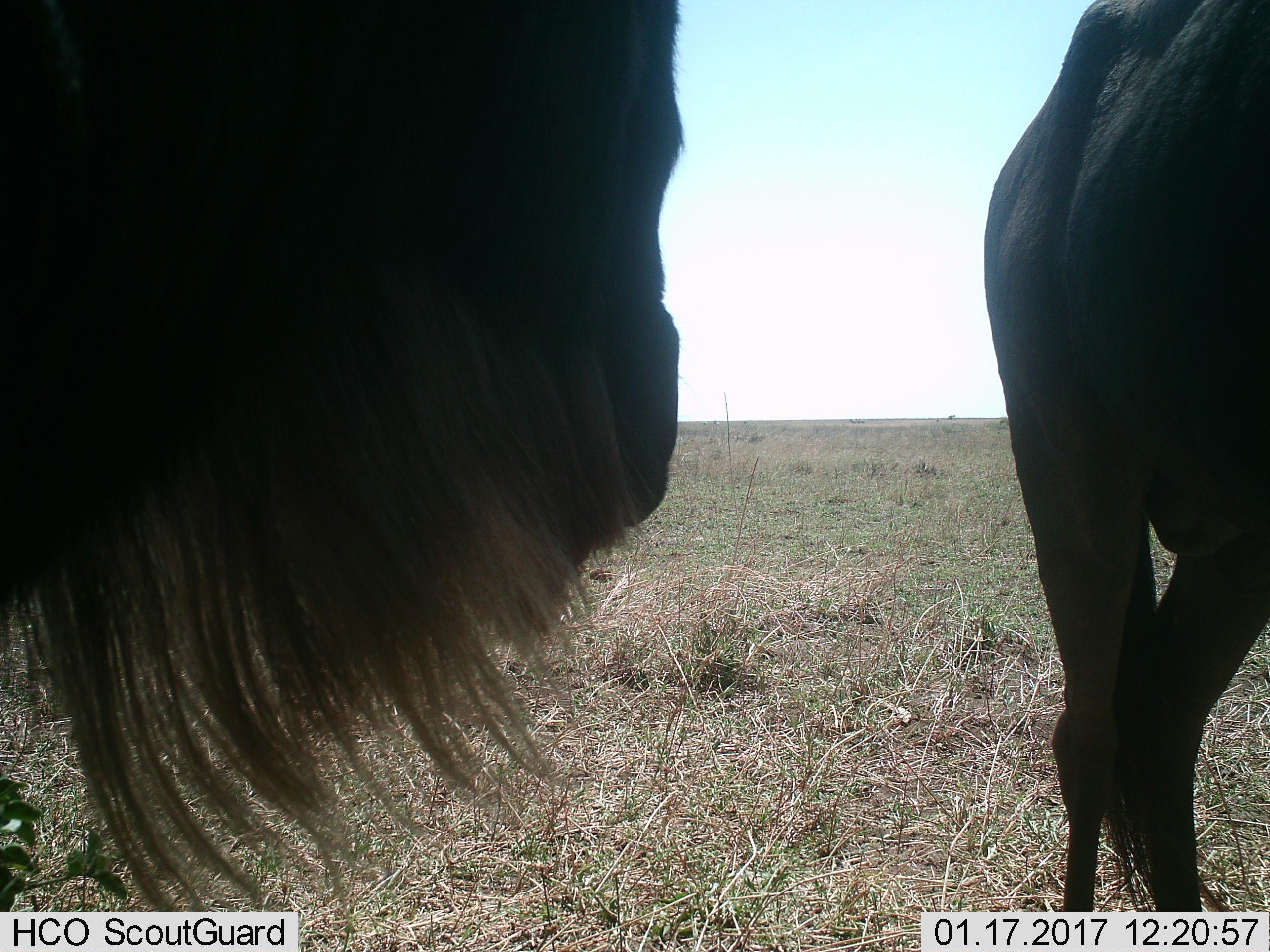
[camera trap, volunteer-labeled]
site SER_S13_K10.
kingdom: Animalia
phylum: Chordata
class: Mammalia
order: Artiodactyla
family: Bovidae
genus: Connochaetes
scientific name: Connochaetes taurinus taurinus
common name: blue wildebeest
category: wildebeestblue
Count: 2.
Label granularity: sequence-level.